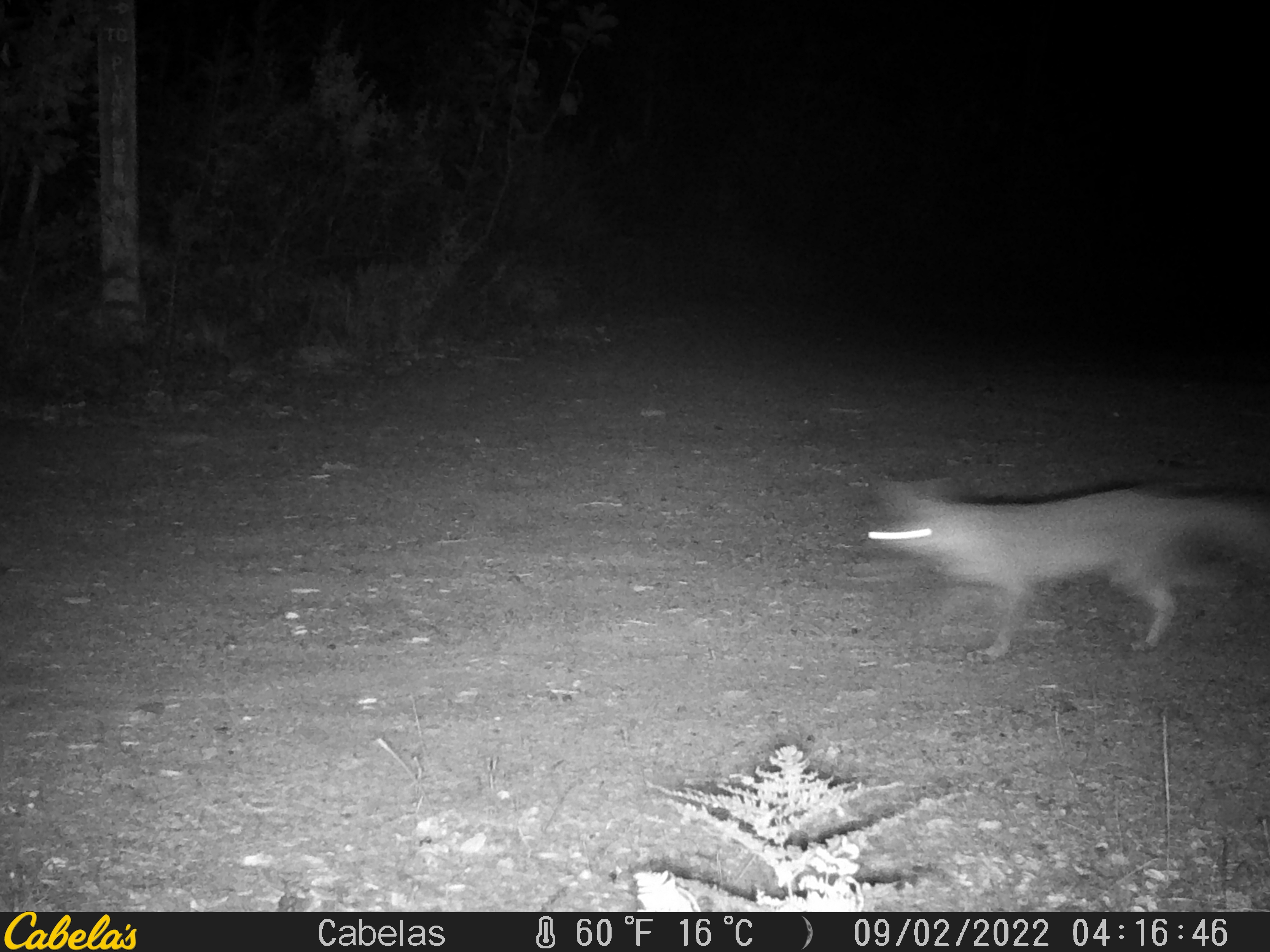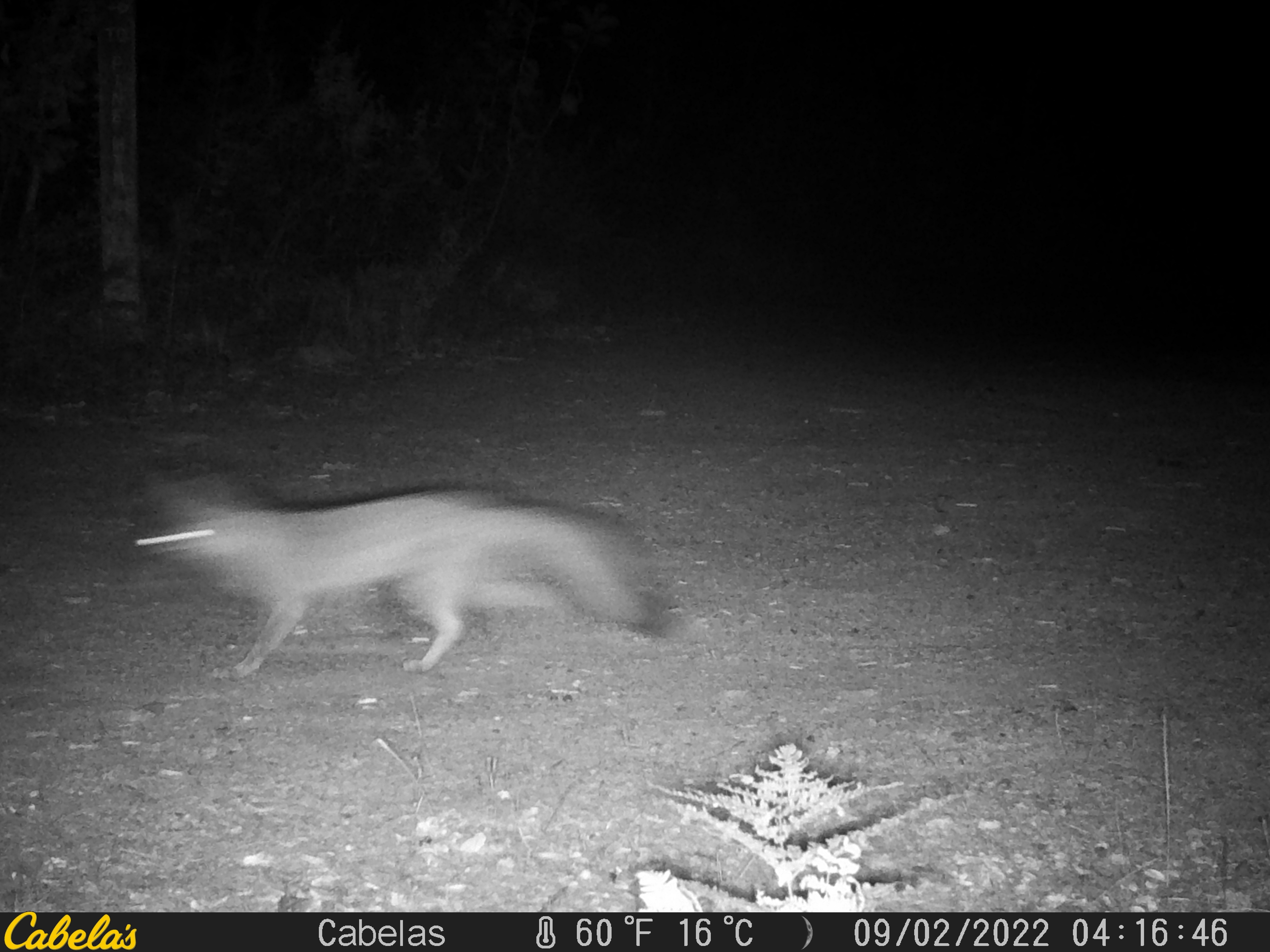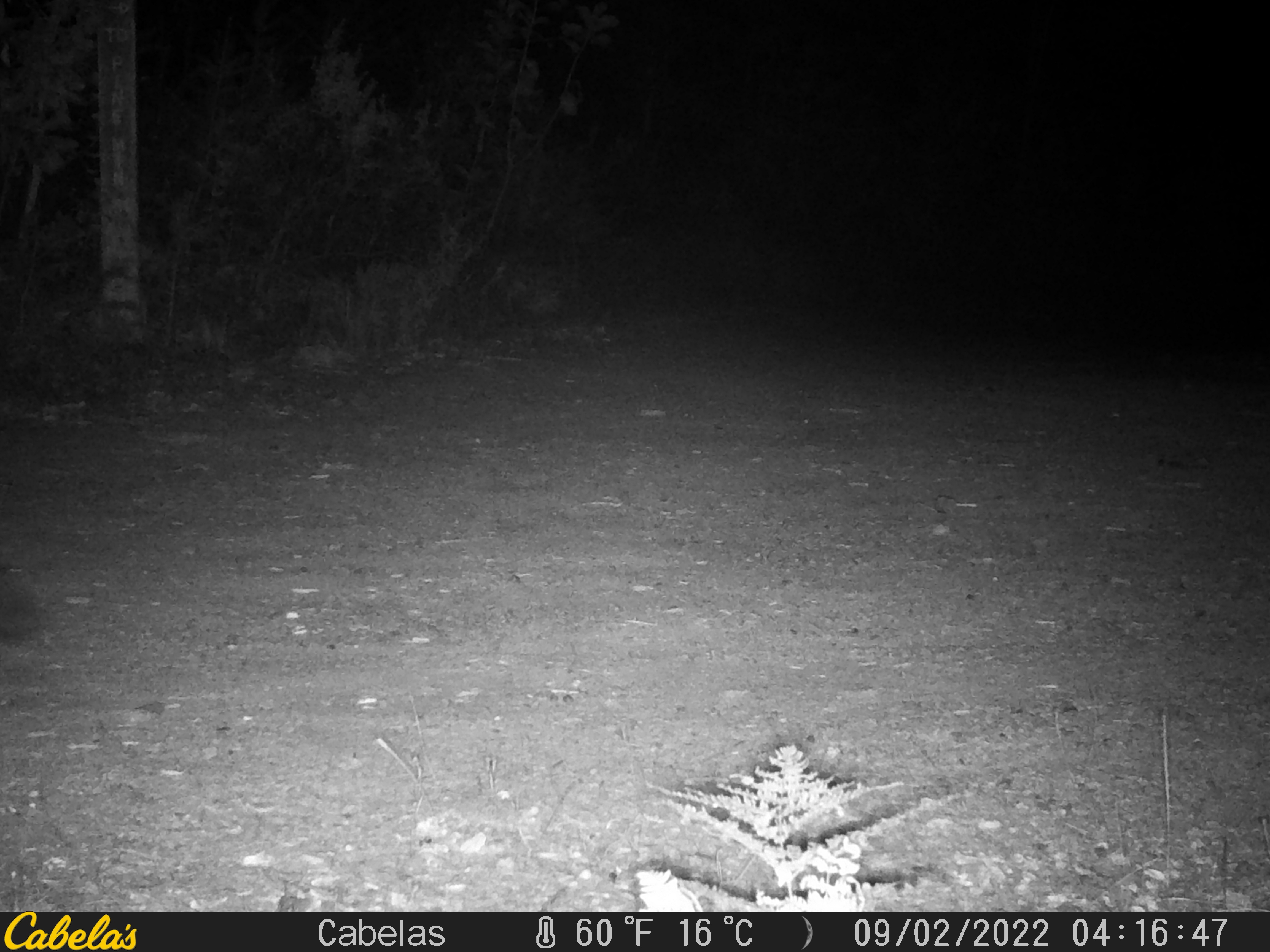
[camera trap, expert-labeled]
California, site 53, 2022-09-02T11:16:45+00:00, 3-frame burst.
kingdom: Animalia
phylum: Chordata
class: Mammalia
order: Carnivora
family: Canidae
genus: Urocyon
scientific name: Urocyon cinereoargenteus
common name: gray fox